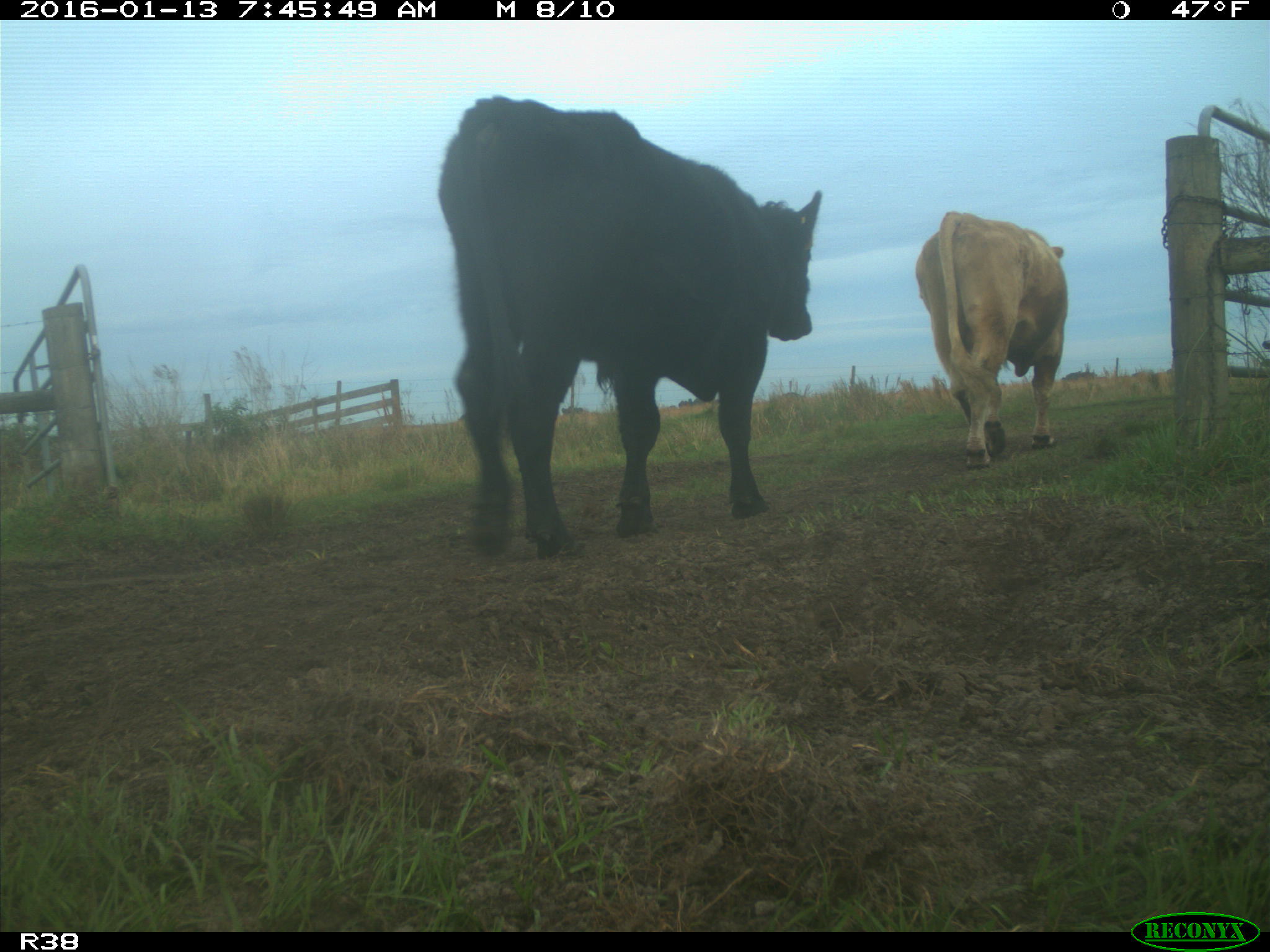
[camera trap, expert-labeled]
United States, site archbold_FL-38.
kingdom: Animalia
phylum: Chordata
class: Mammalia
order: Artiodactyla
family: Bovidae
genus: Bos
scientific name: Bos taurus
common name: domestic cow